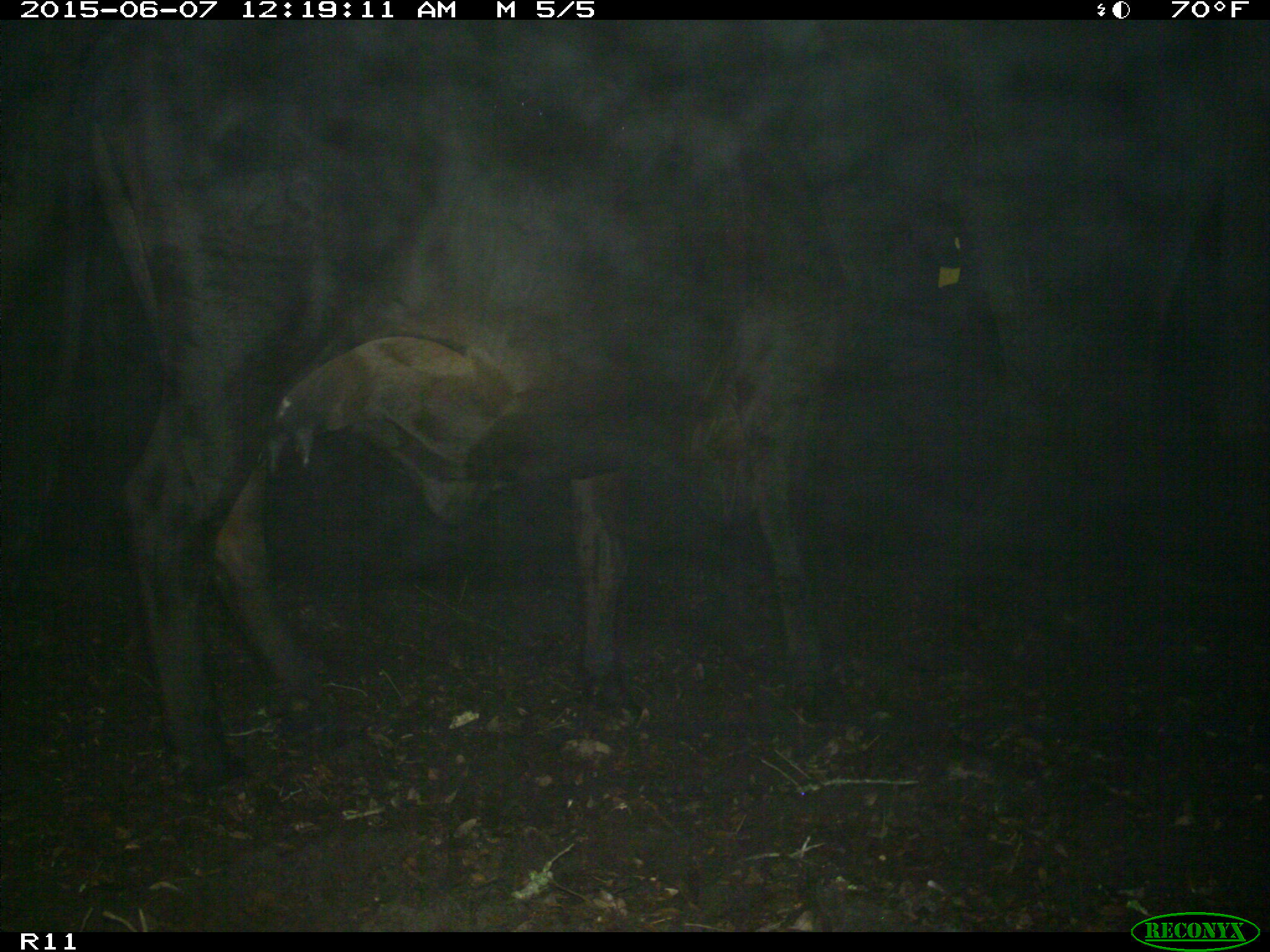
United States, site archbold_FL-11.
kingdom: Animalia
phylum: Chordata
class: Mammalia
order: Artiodactyla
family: Bovidae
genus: Bos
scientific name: Bos taurus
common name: domestic cow